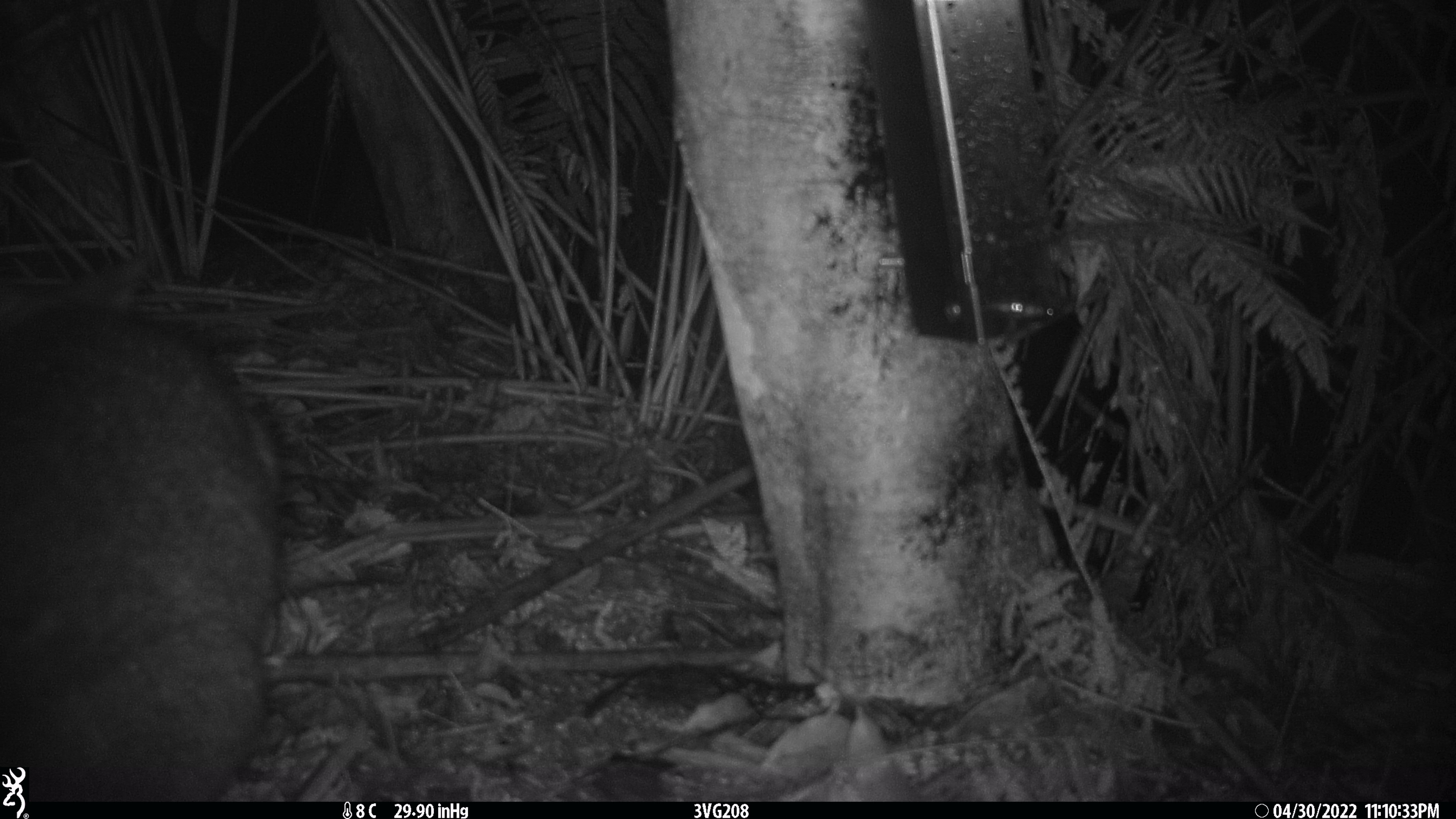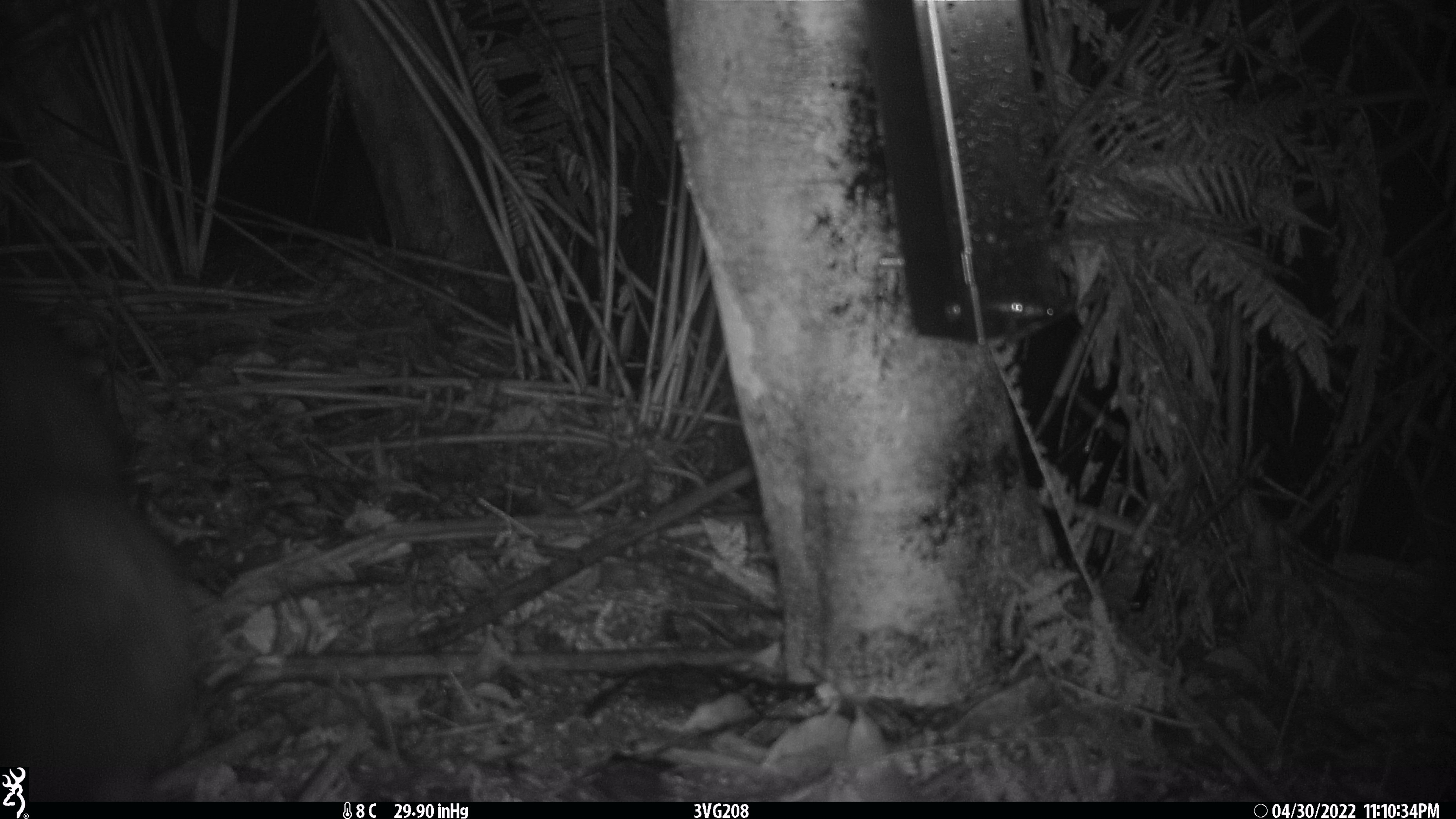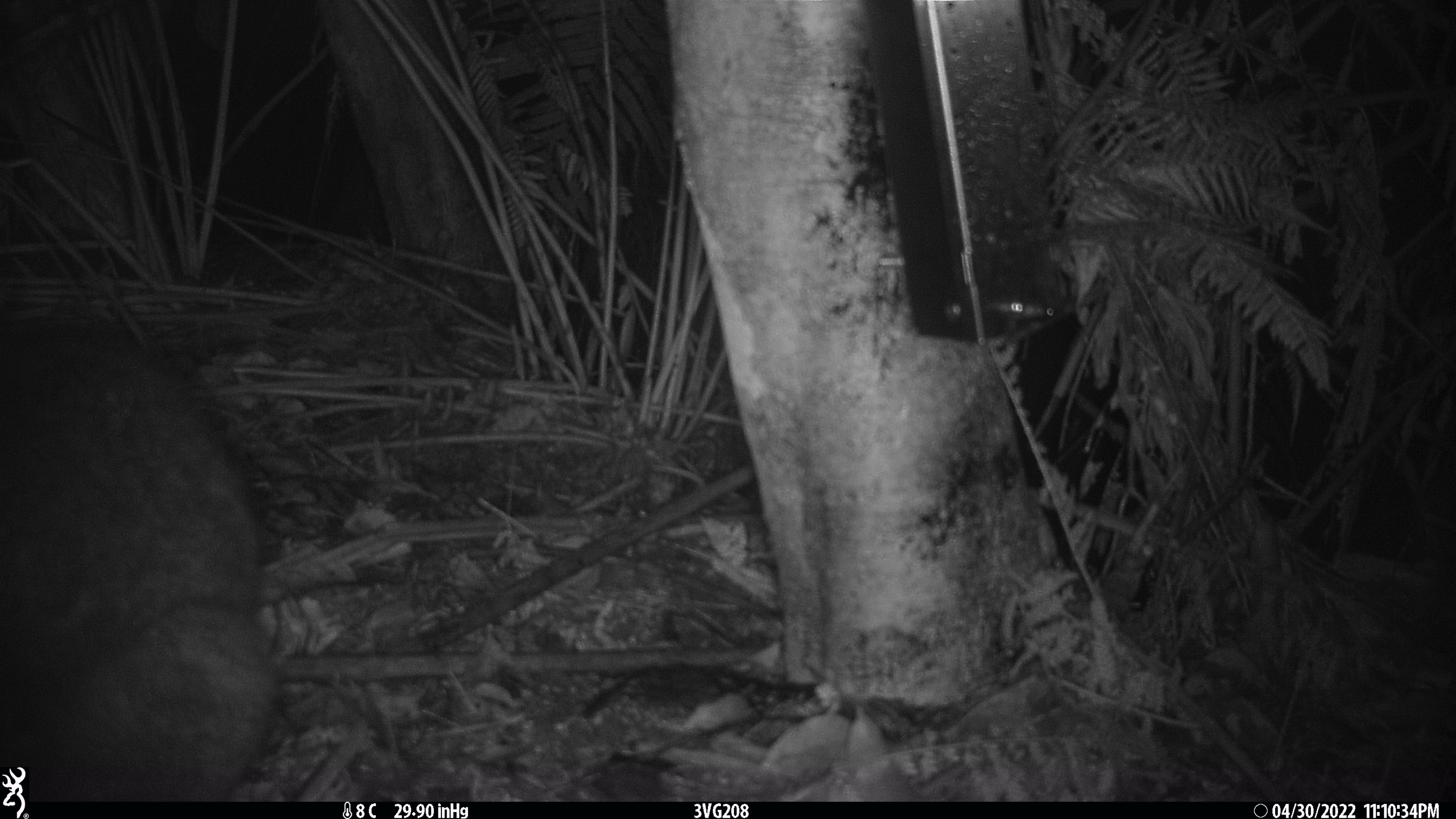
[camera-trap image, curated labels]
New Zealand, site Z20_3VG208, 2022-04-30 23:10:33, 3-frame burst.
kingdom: Animalia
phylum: Chordata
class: Mammalia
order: Diprotodontia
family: Phalangeridae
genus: Trichosurus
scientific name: Trichosurus vulpecula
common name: common brushtail possum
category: possum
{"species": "possum (common brushtail possum) (Trichosurus vulpecula)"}